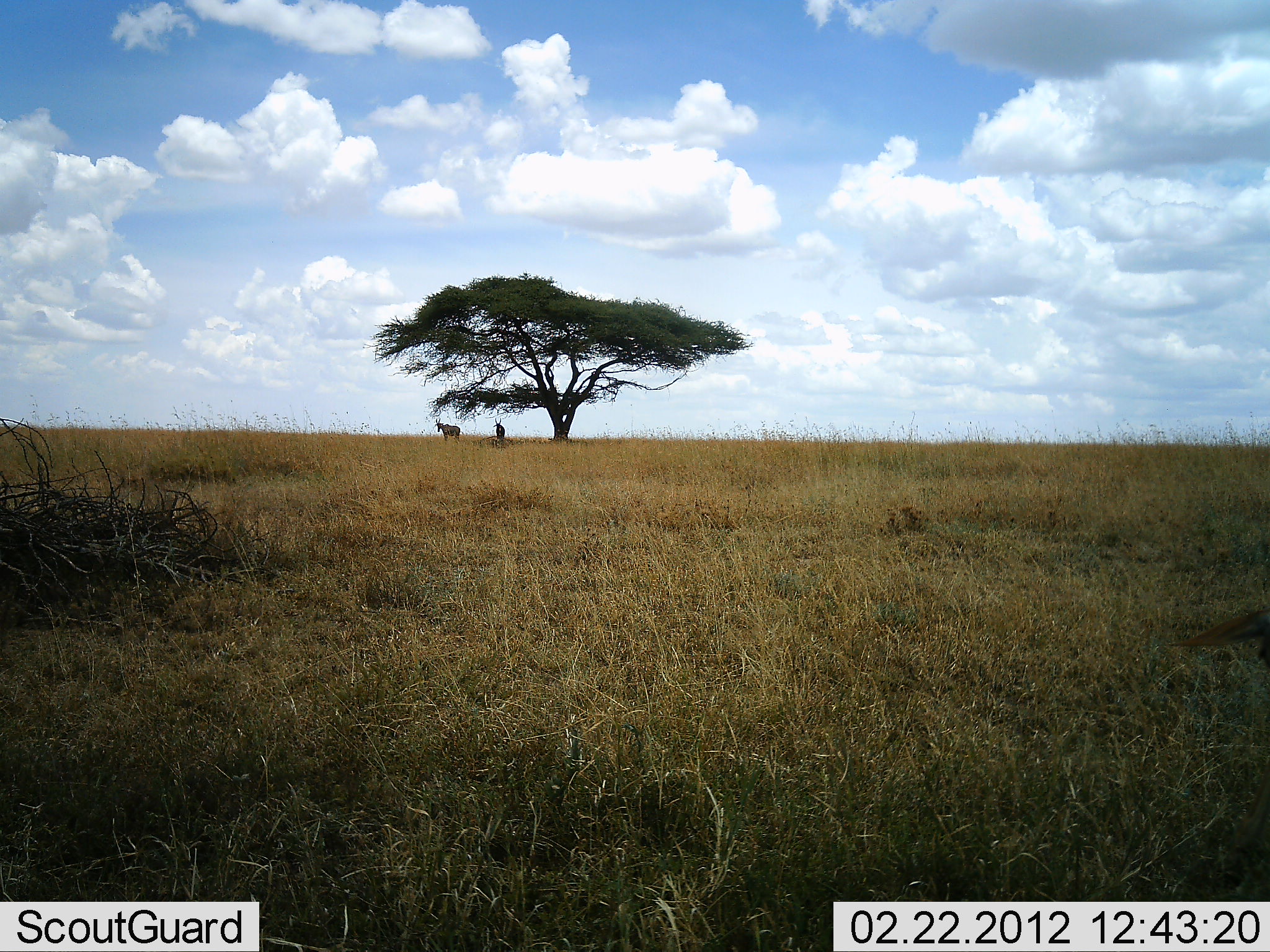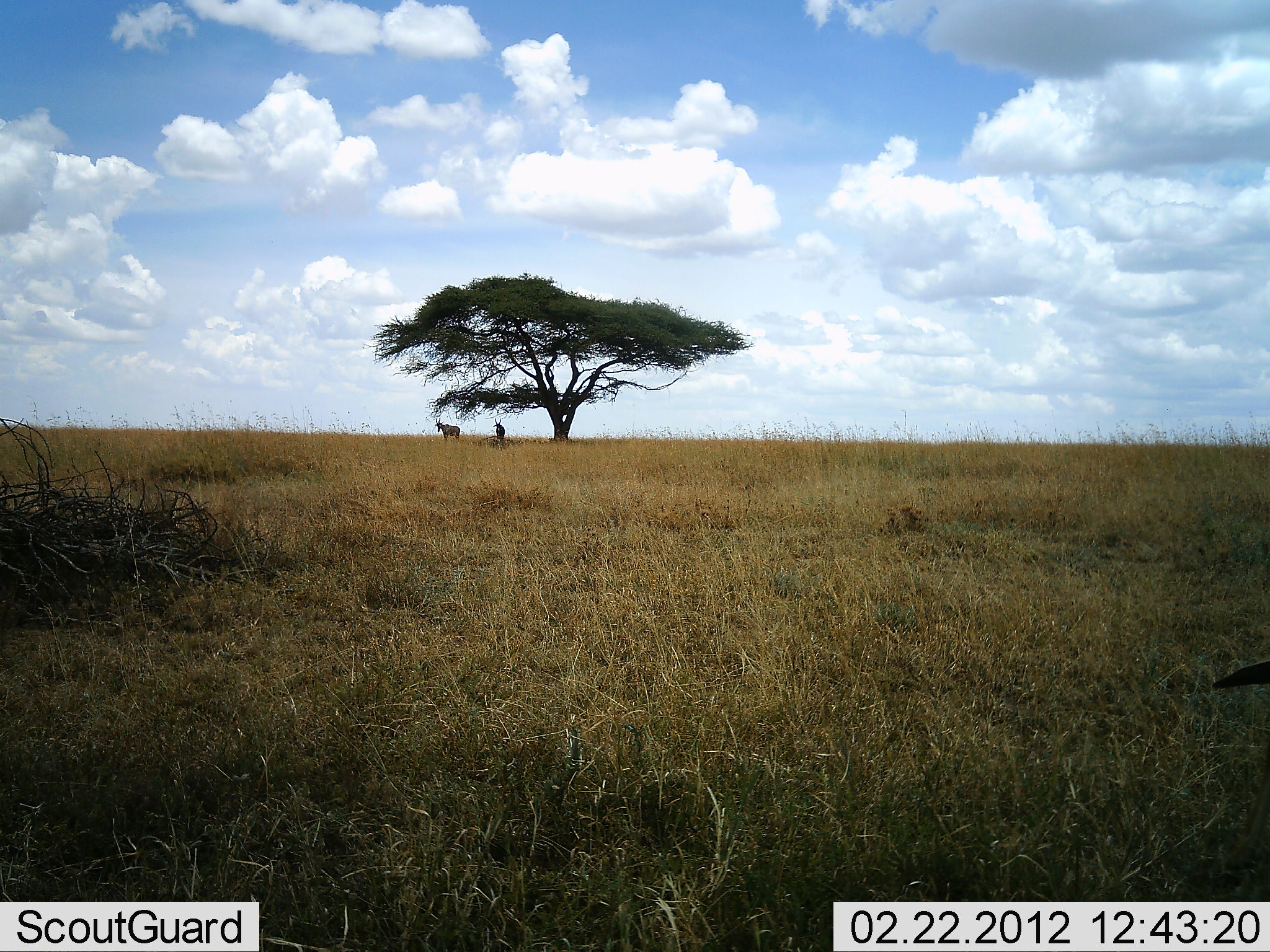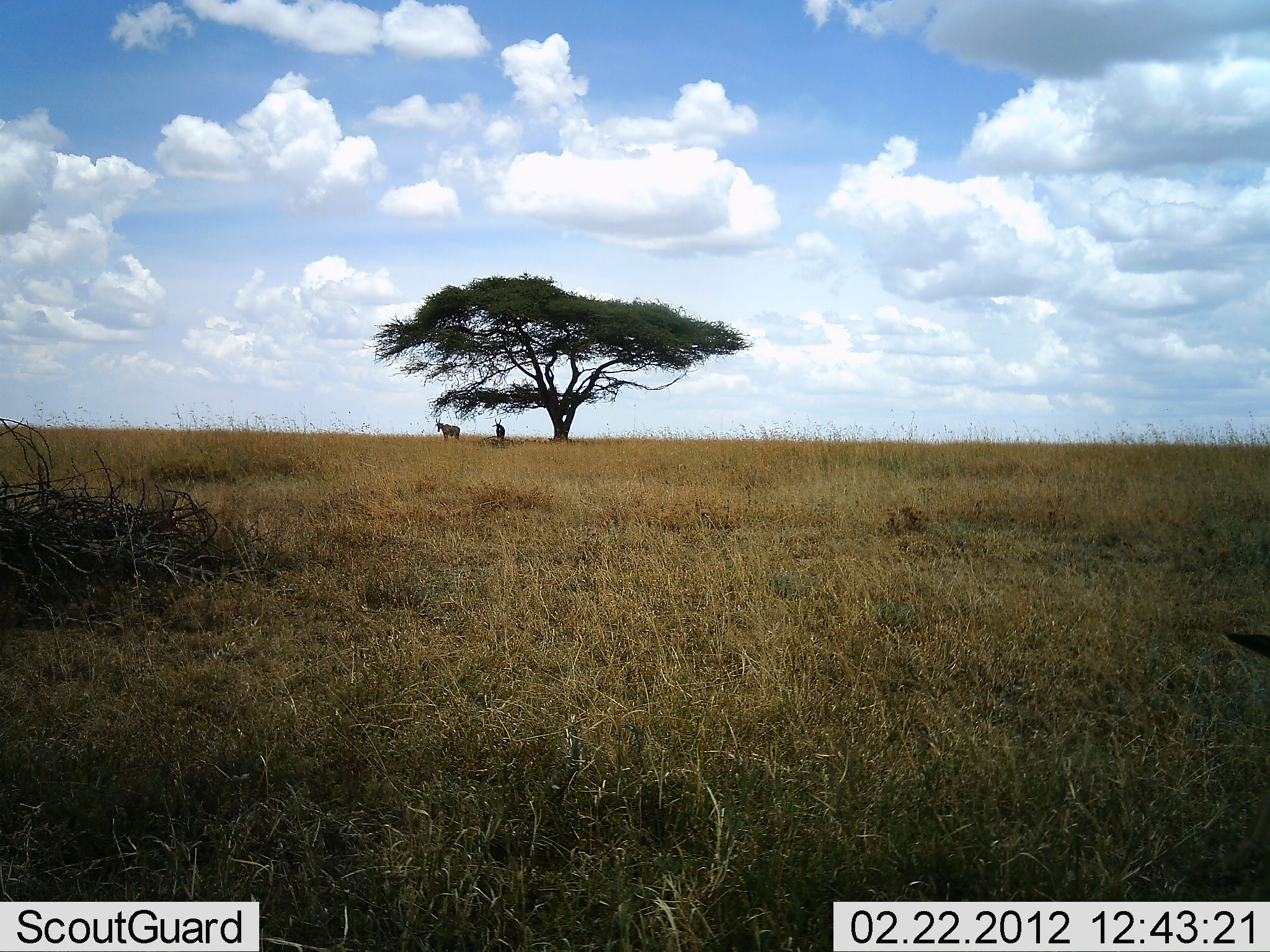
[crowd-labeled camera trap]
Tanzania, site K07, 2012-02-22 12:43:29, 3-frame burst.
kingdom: Animalia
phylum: Chordata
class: Mammalia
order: Artiodactyla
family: Bovidae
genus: Alcelaphus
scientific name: Alcelaphus buselaphus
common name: hartebeest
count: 3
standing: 86%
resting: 43%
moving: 0%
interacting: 0%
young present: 0%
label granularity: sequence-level